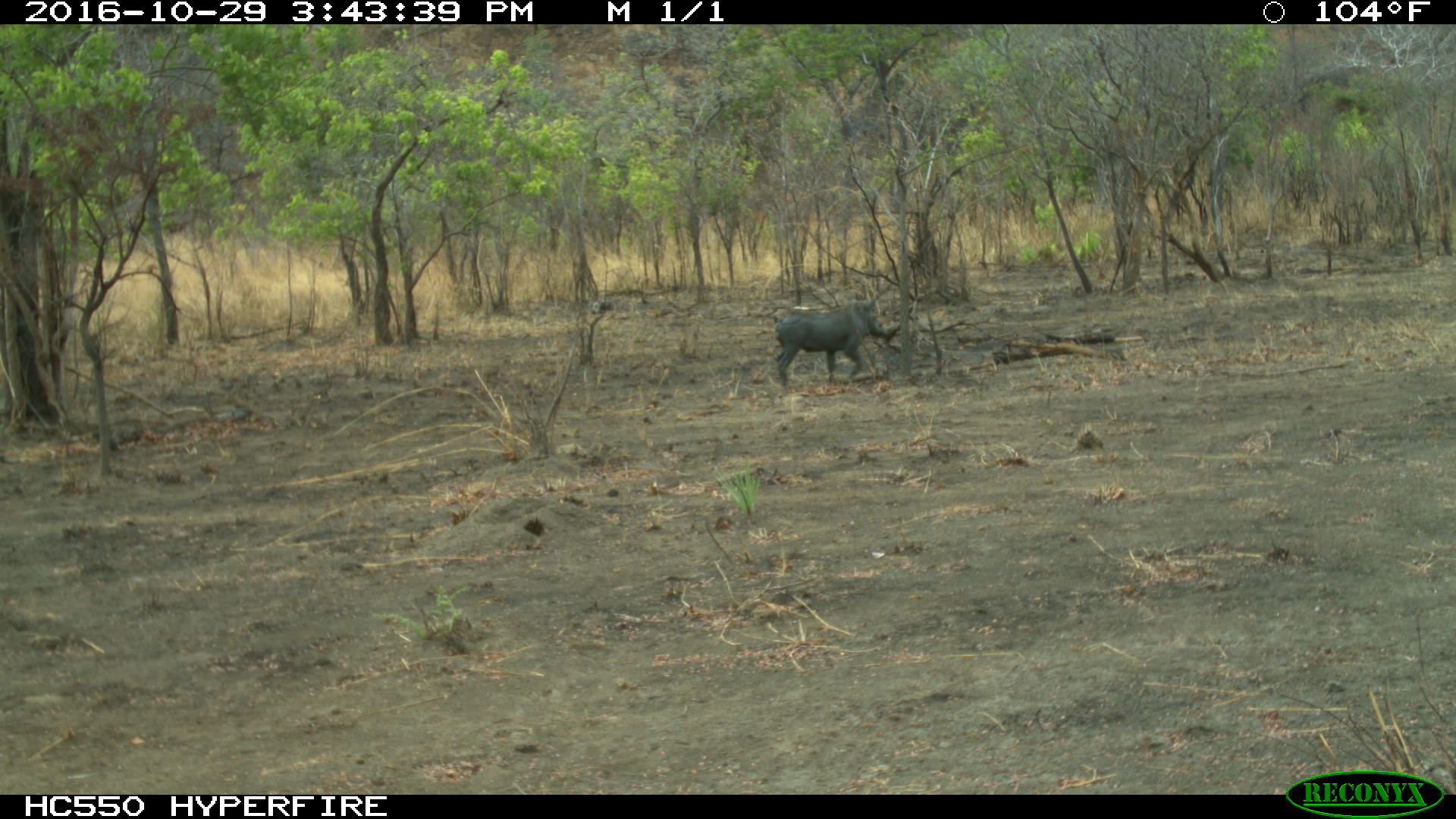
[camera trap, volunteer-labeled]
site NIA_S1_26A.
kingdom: Animalia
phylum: Chordata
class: Mammalia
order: Artiodactyla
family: Suidae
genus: Phacochoerus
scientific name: Phacochoerus africanus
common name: warthog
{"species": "warthog (Phacochoerus africanus)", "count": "1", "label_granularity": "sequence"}